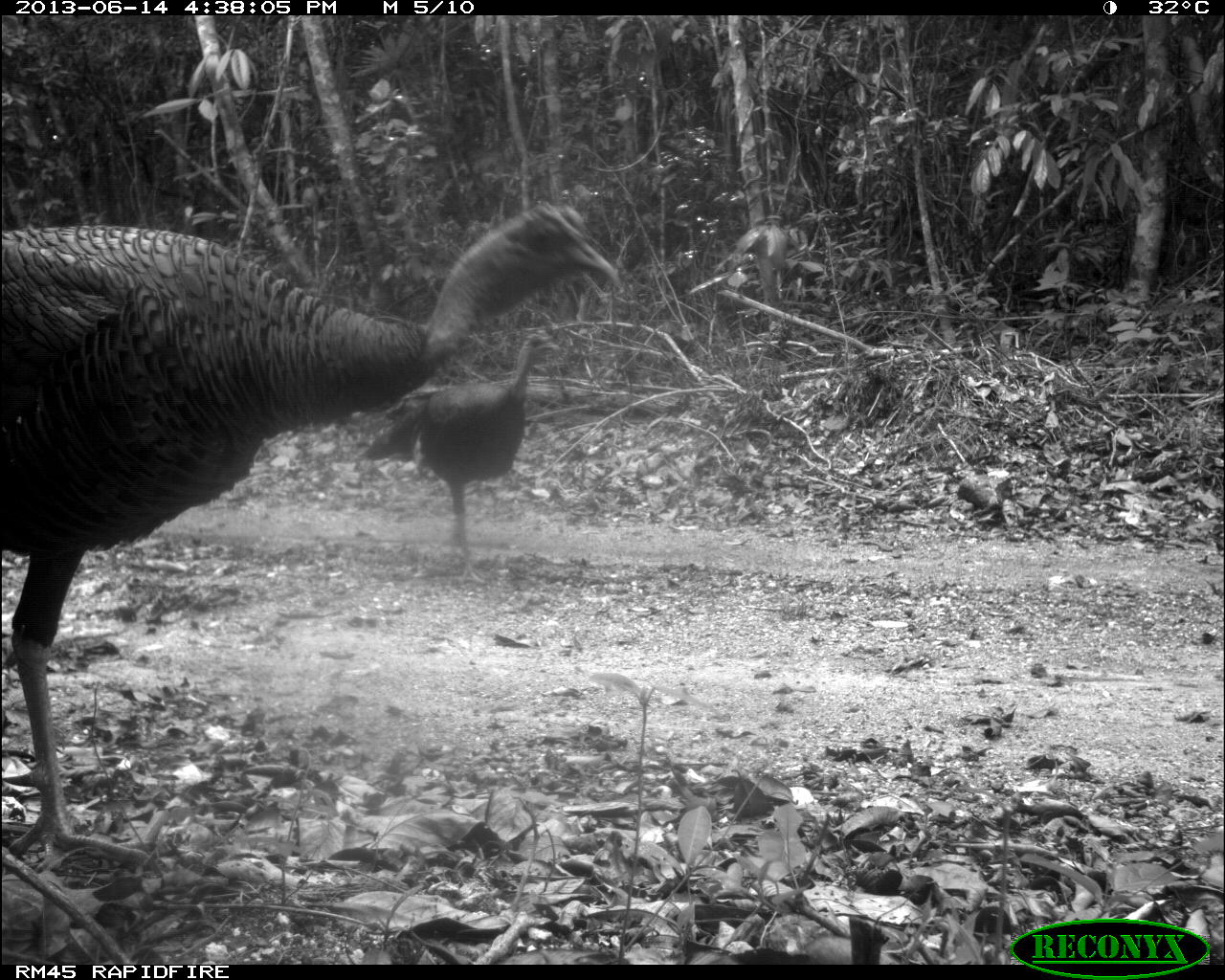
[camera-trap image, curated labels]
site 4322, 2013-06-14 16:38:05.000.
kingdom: Animalia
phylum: Chordata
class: Aves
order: Galliformes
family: Phasianidae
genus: Meleagris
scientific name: Meleagris ocellata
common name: ocellated turkey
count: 3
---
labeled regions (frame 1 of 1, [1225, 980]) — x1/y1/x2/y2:
meleagris ocellata: 1/202/621/858; 357/328/561/584